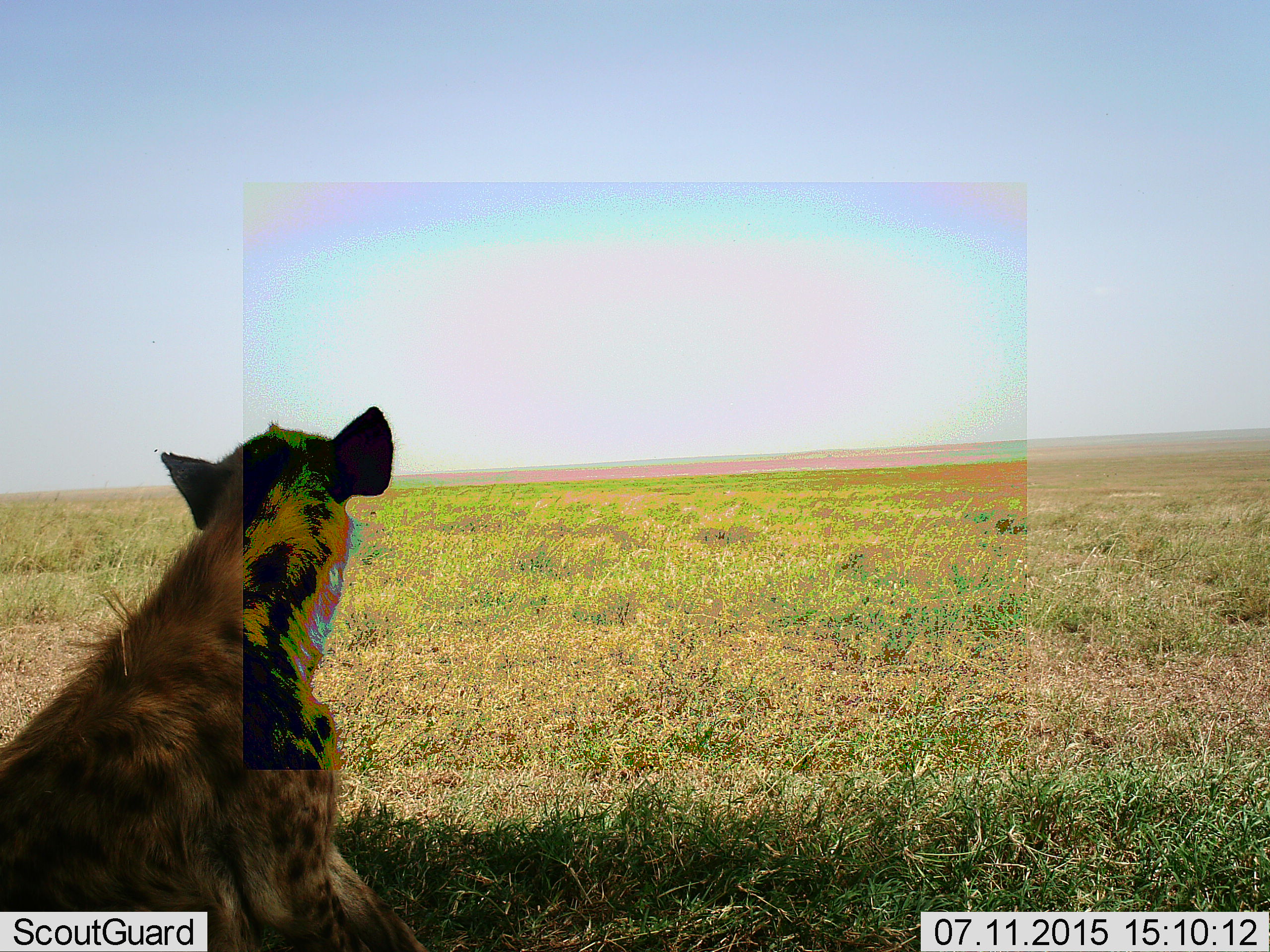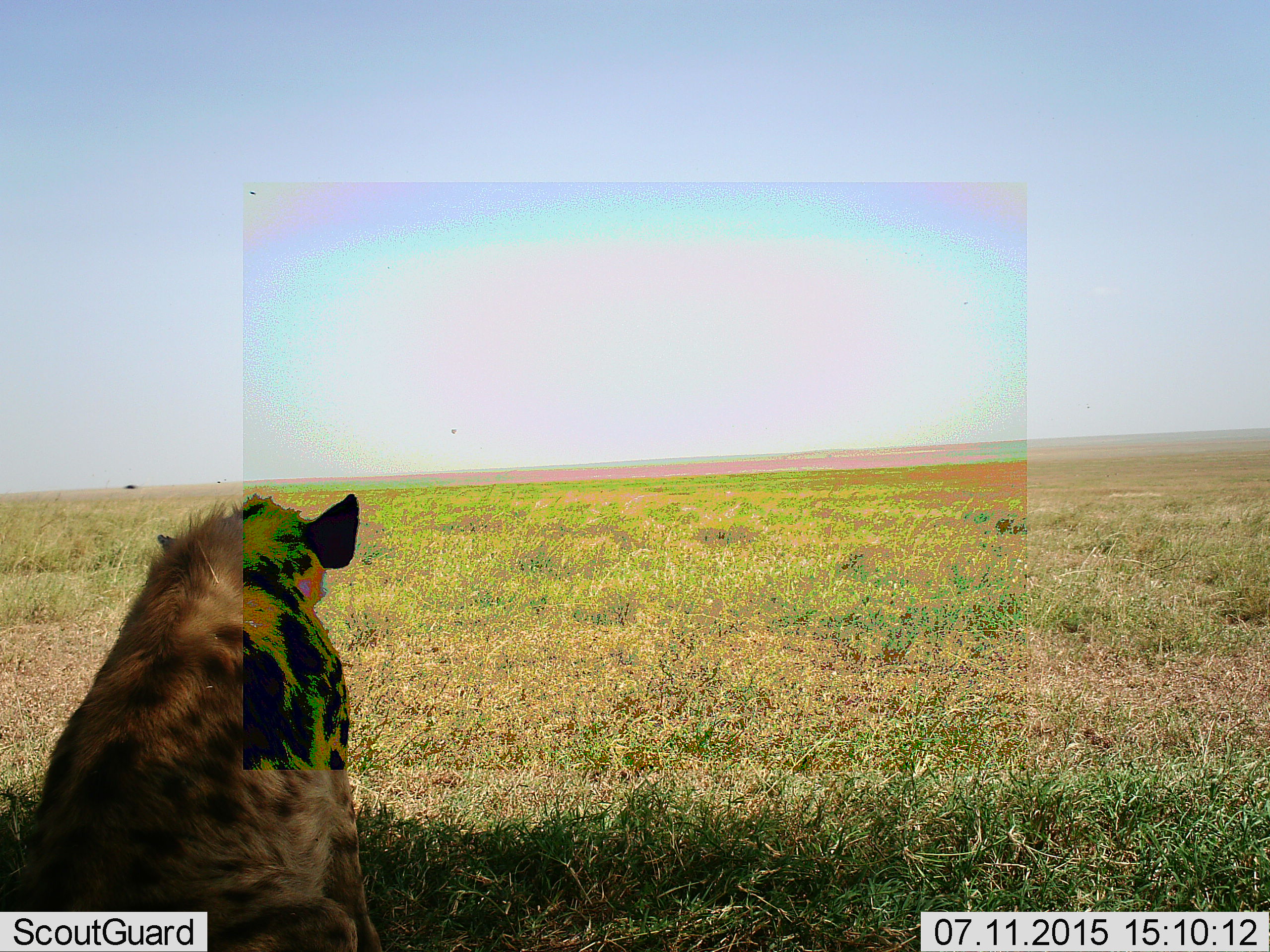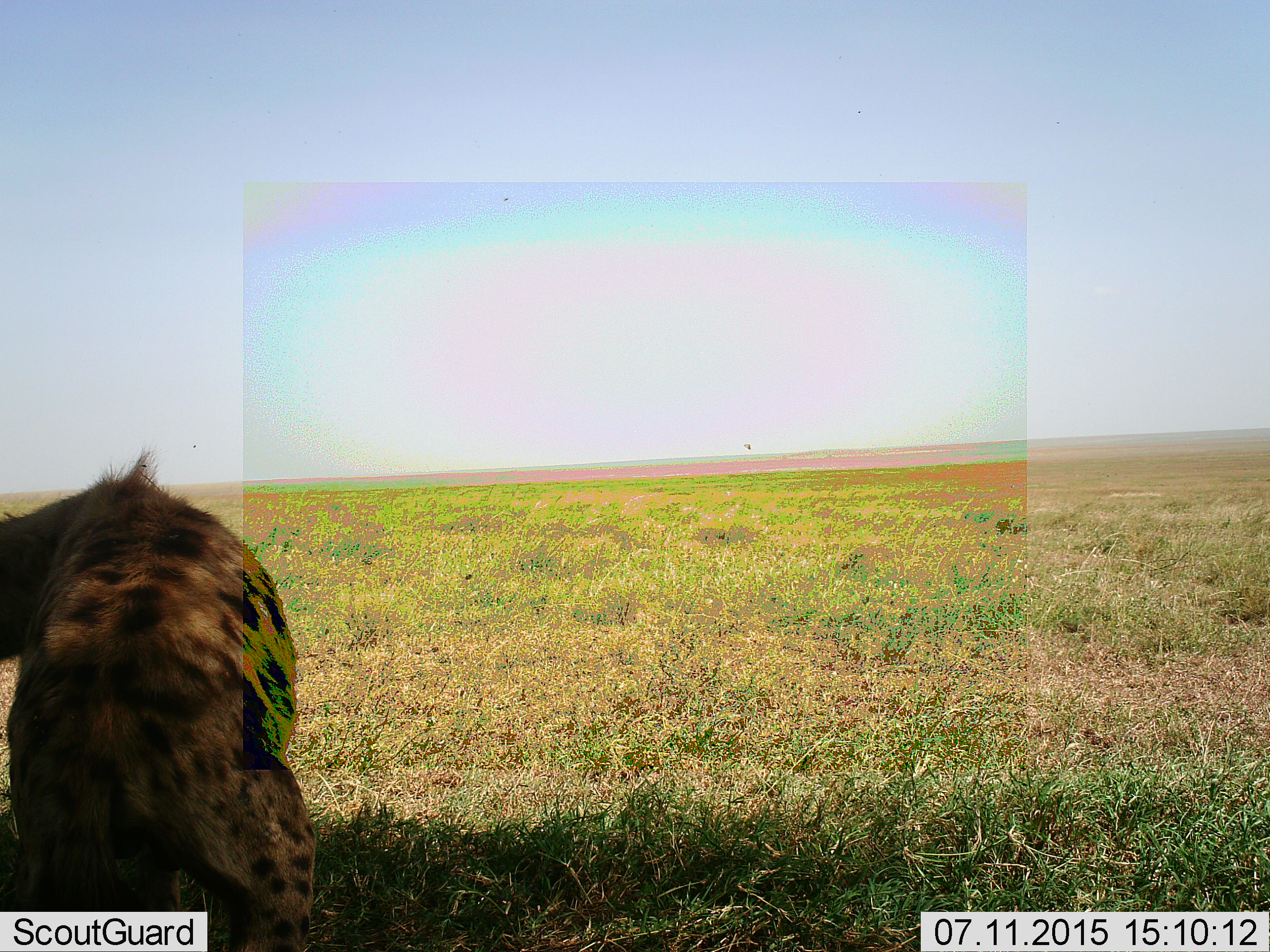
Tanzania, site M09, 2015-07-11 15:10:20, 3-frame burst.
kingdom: Animalia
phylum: Chordata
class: Mammalia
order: Carnivora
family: Hyaenidae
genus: Crocuta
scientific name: Crocuta crocuta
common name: spotted hyena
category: hyenaspotted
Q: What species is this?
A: Hyenaspotted (spotted hyena) (Crocuta crocuta).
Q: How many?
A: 1.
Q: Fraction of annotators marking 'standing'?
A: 12%.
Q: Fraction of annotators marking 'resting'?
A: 62%.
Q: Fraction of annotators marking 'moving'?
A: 38%.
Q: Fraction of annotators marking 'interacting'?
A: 0%.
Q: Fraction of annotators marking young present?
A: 0%.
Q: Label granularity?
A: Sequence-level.